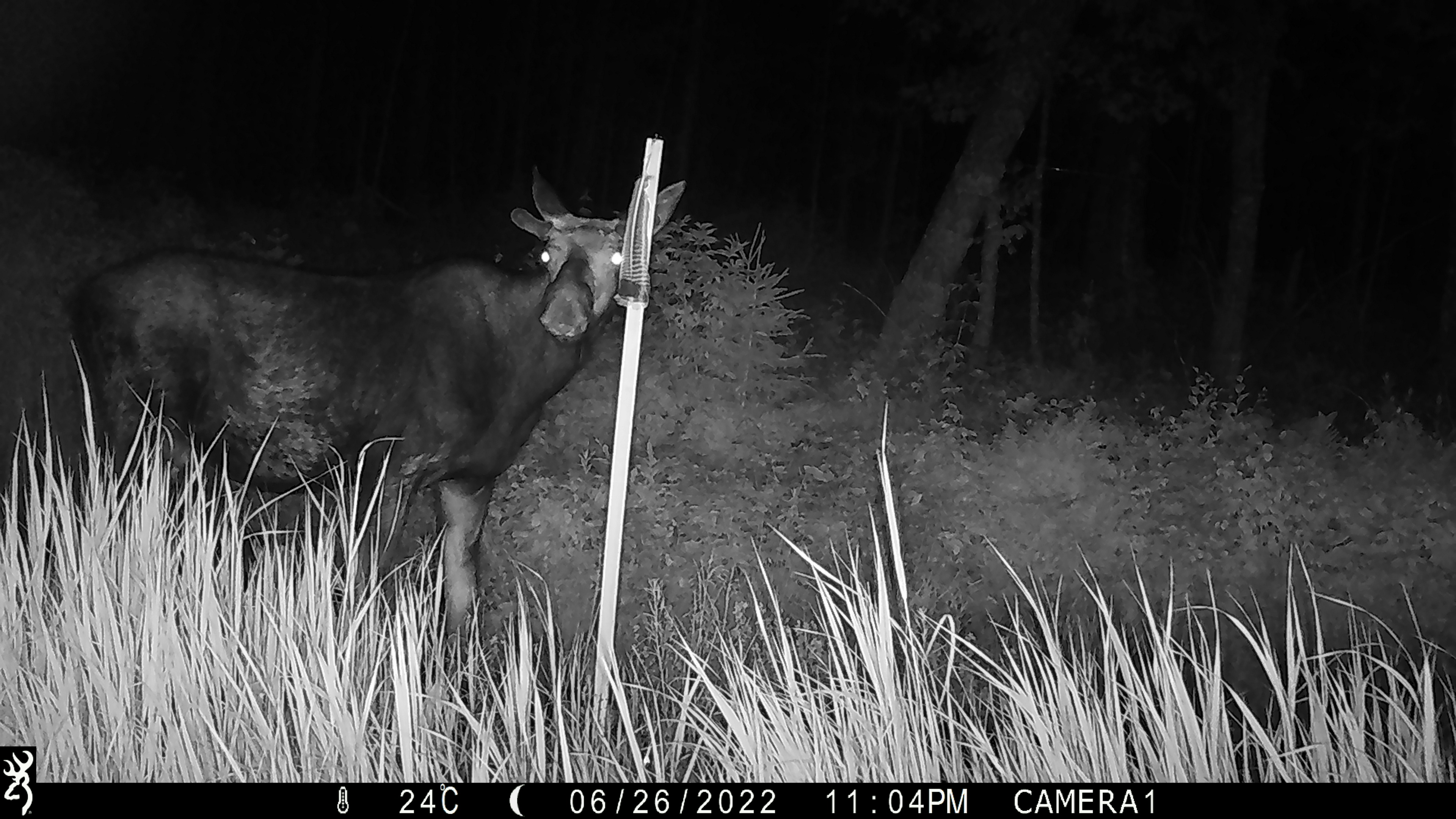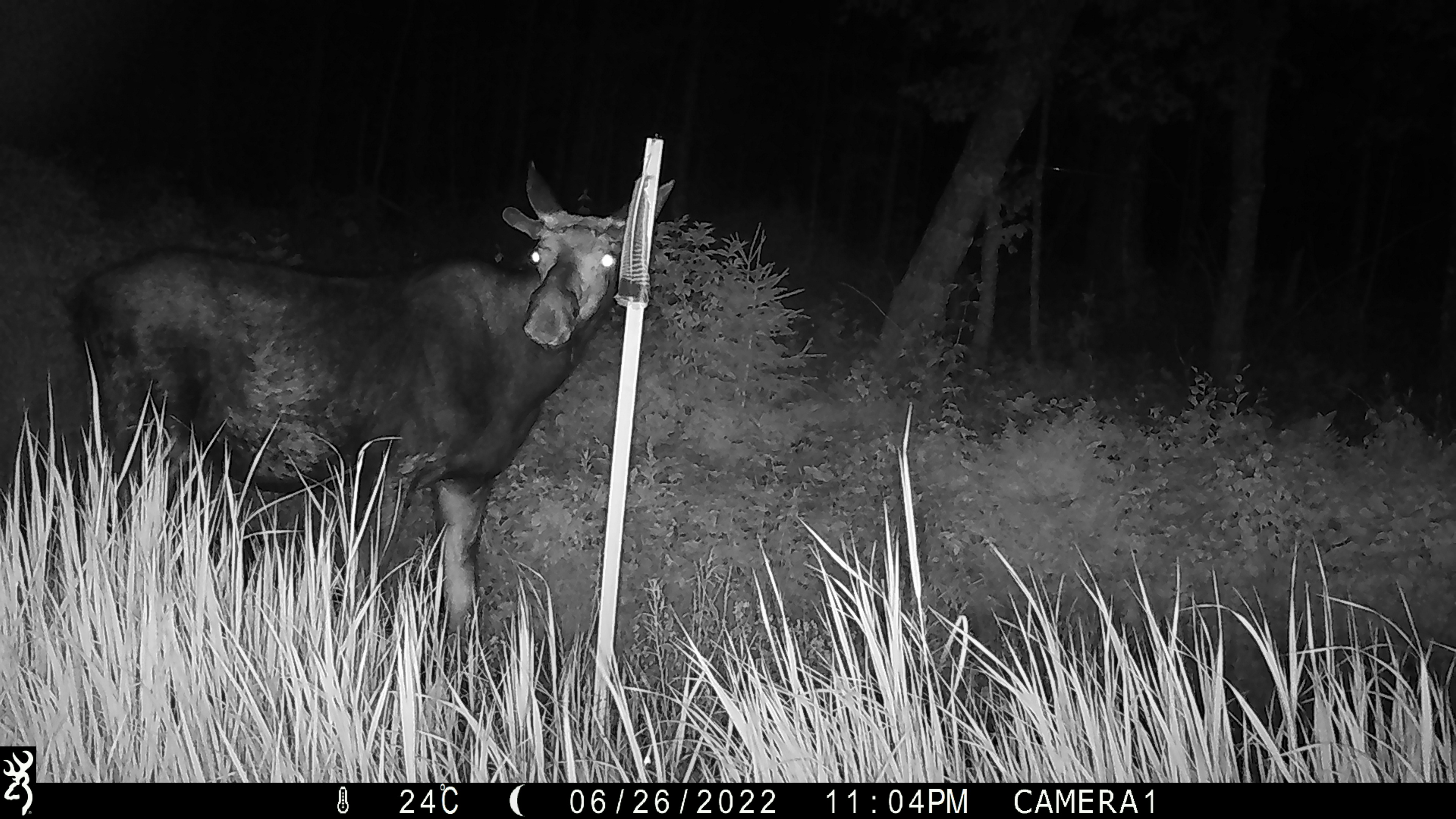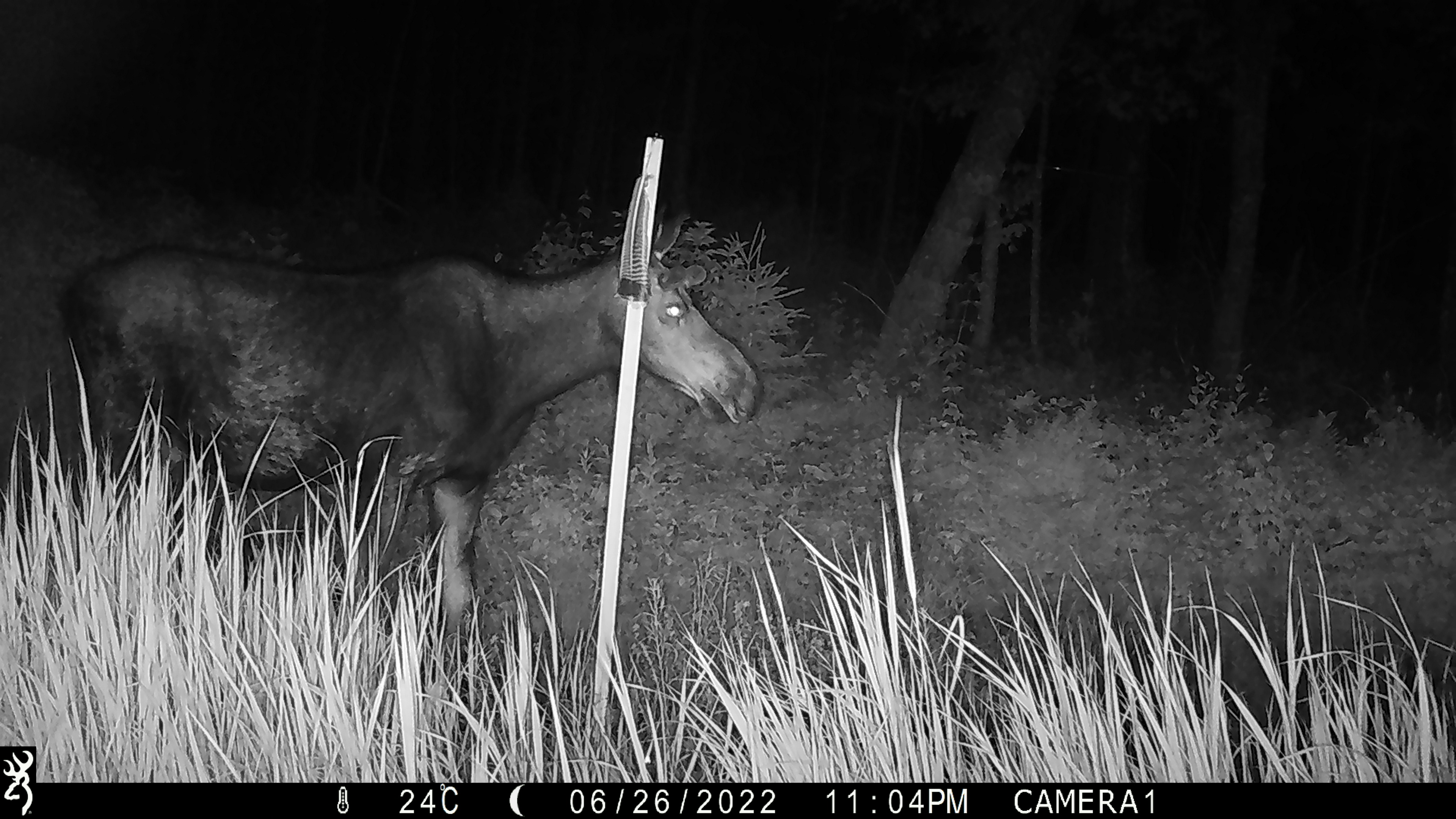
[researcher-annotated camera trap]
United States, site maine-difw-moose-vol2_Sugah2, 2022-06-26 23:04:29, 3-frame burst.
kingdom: Animalia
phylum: Chordata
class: Mammalia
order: Artiodactyla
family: Cervidae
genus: Odocoileus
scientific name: Odocoileus virginianus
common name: white-tailed deer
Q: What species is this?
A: White-tailed deer (Odocoileus virginianus).